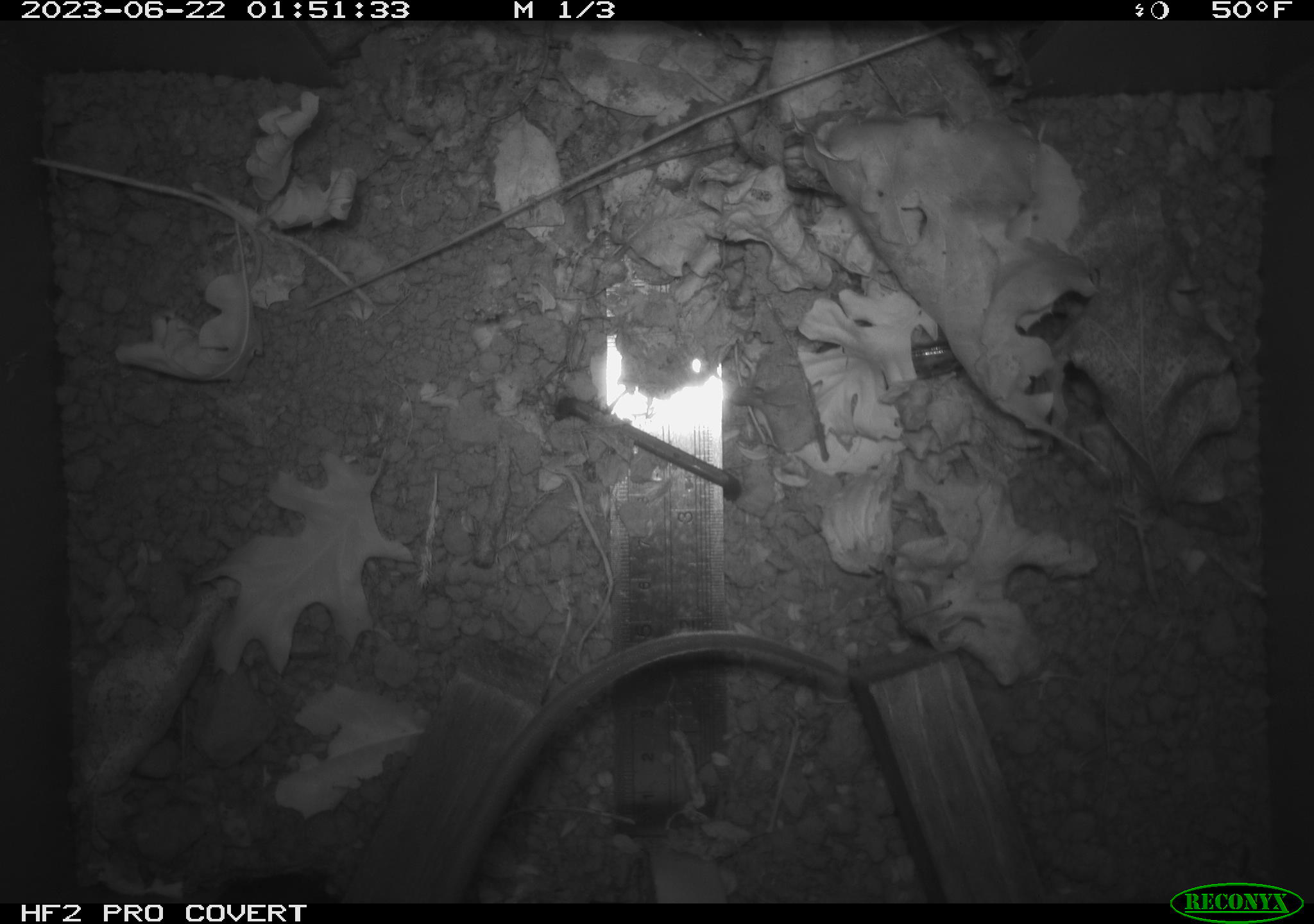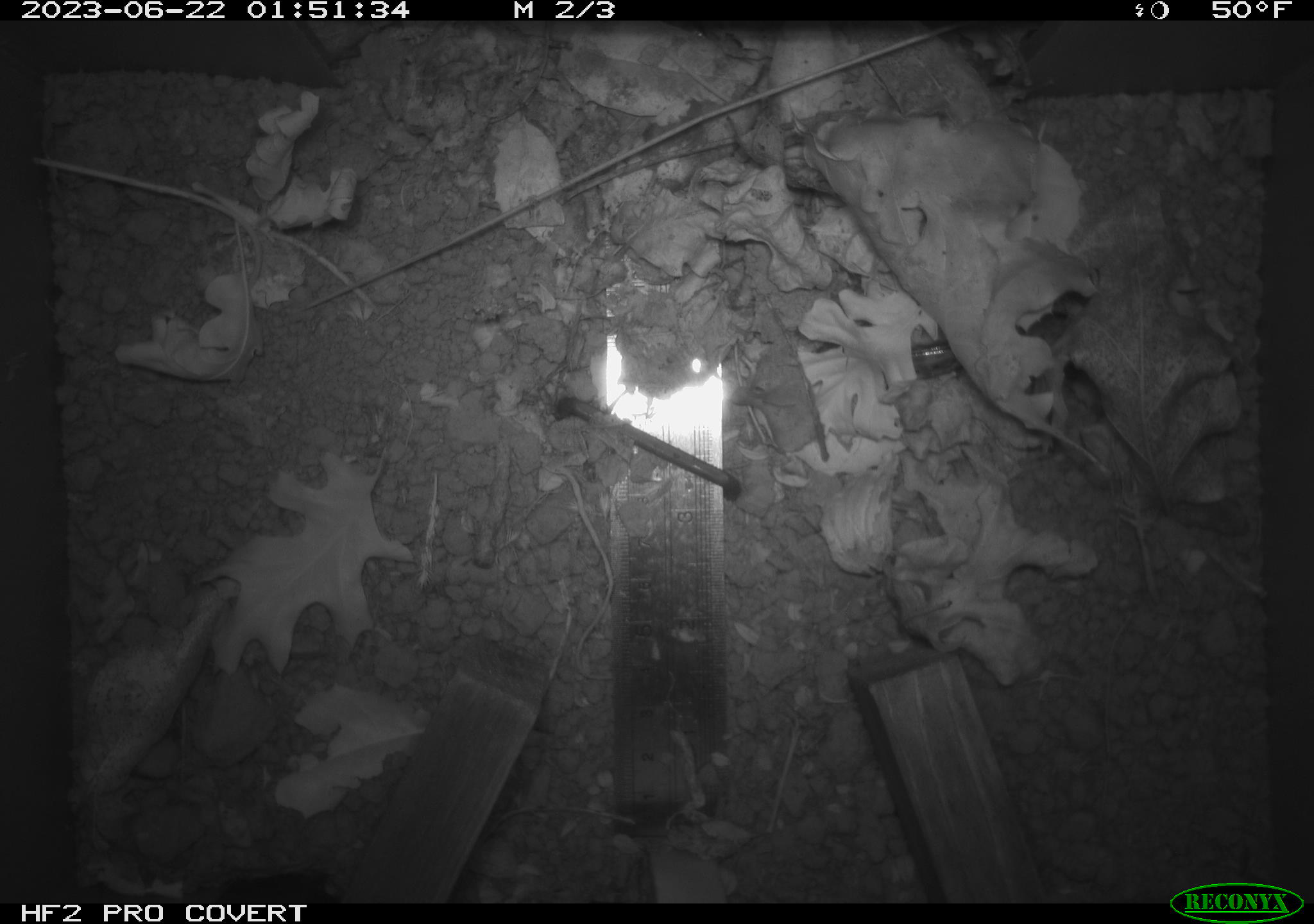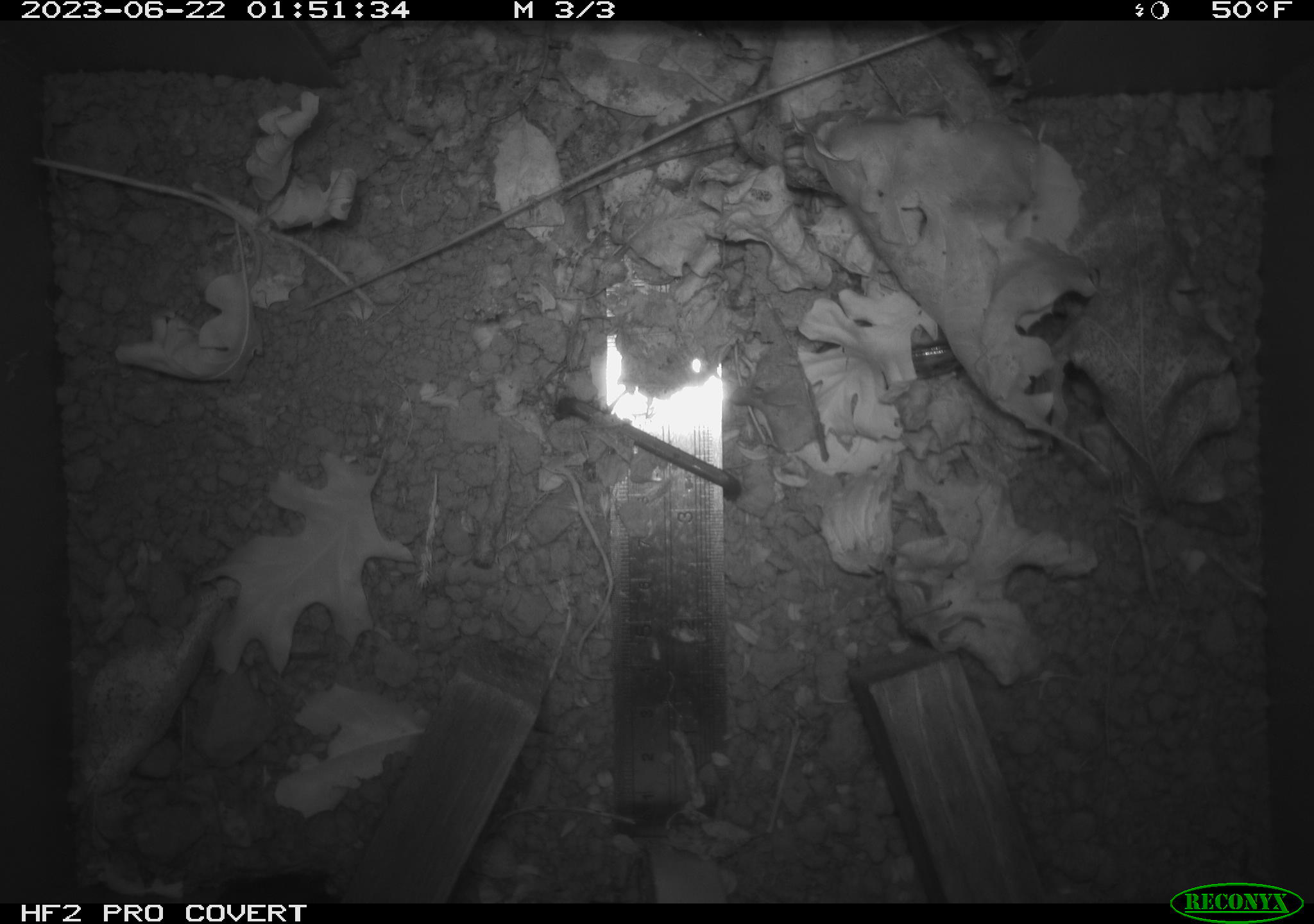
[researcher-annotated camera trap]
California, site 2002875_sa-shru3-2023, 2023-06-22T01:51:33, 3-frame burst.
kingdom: Animalia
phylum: Chordata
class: Mammalia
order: Rodentia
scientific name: Rodentia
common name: mouse species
Mouse species (Rodentia).